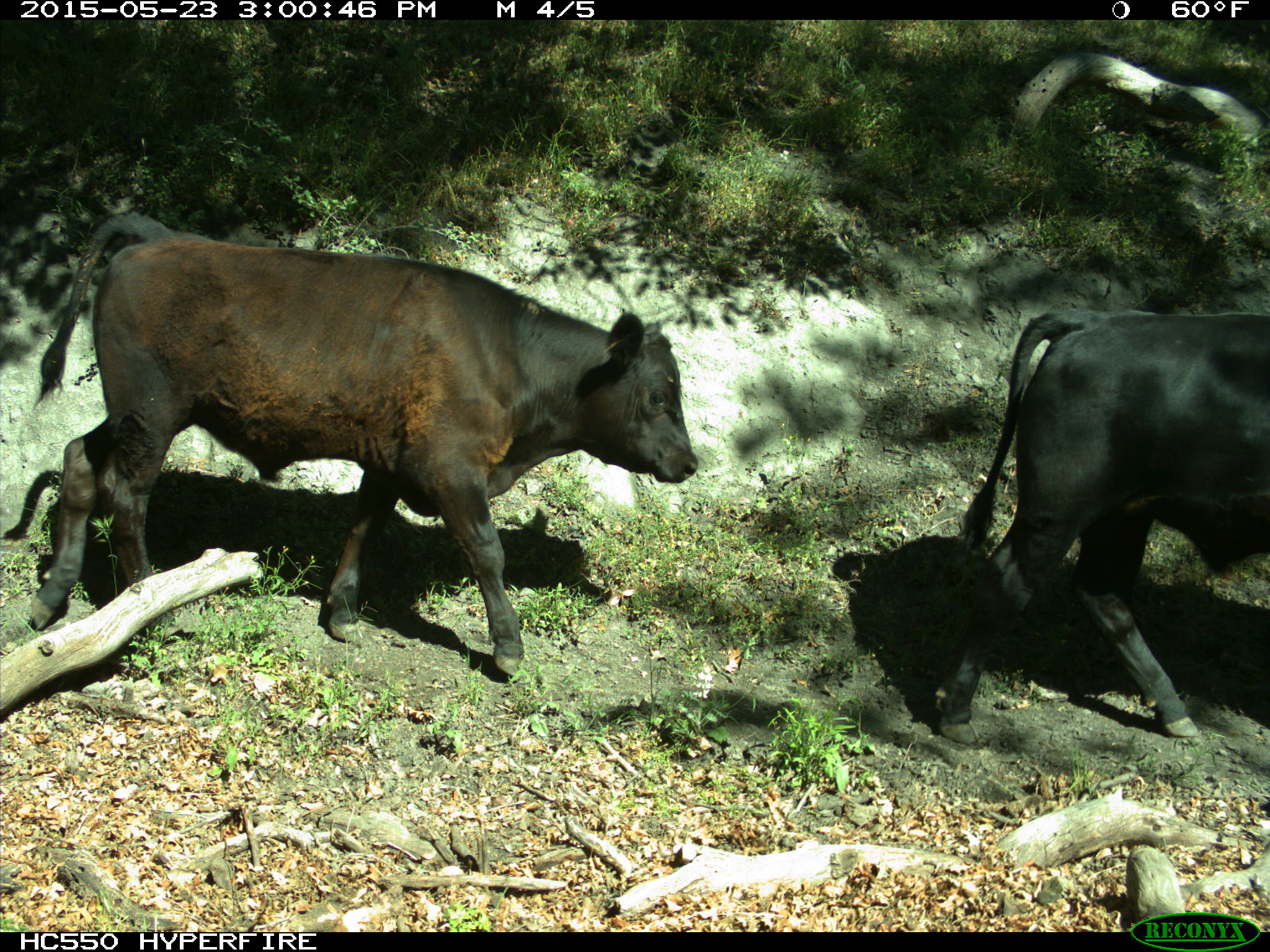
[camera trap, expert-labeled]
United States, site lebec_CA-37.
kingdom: Animalia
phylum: Chordata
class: Mammalia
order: Artiodactyla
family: Bovidae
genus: Bos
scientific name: Bos taurus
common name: domestic cow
Bos taurus (domestic cow).